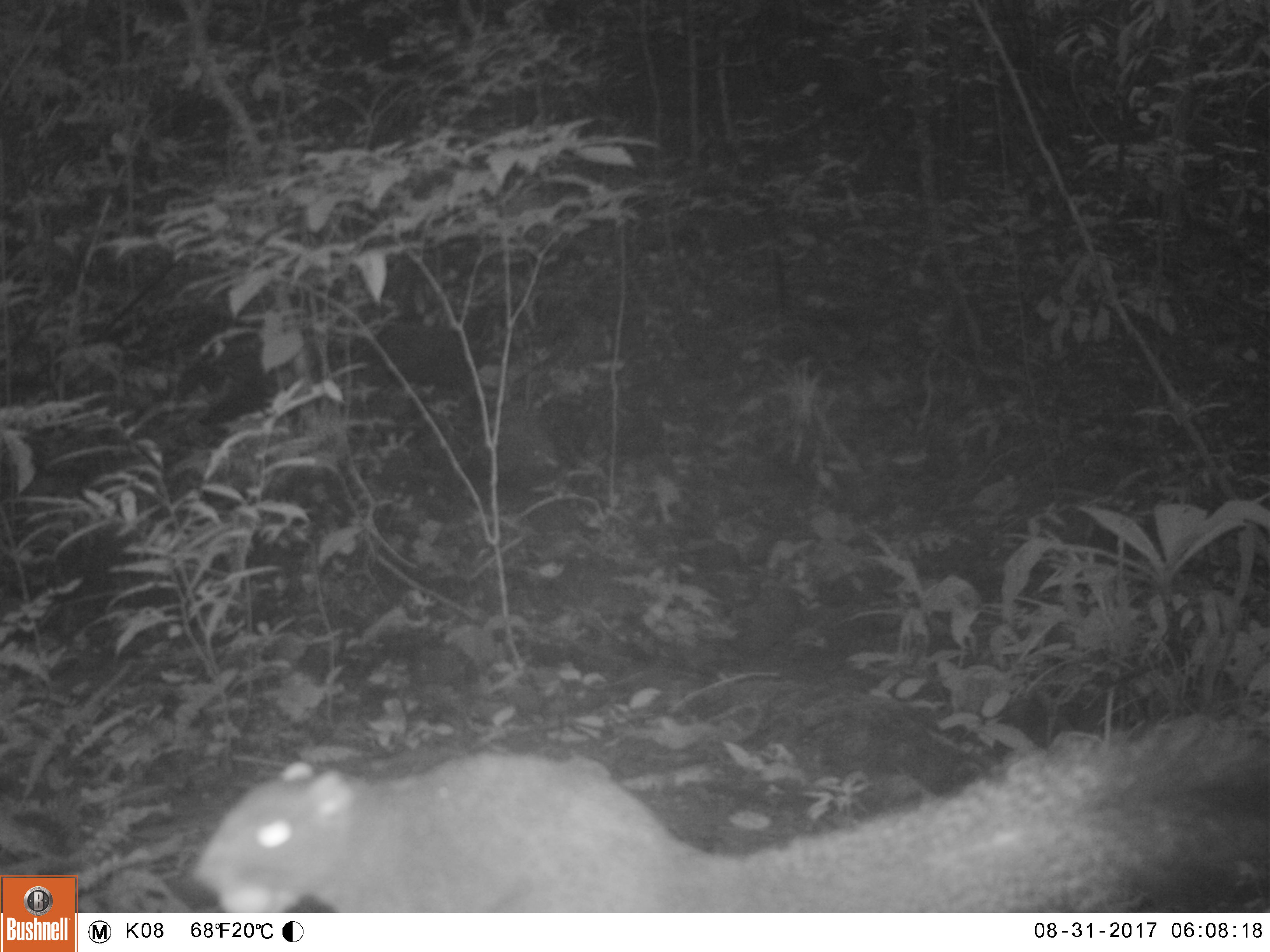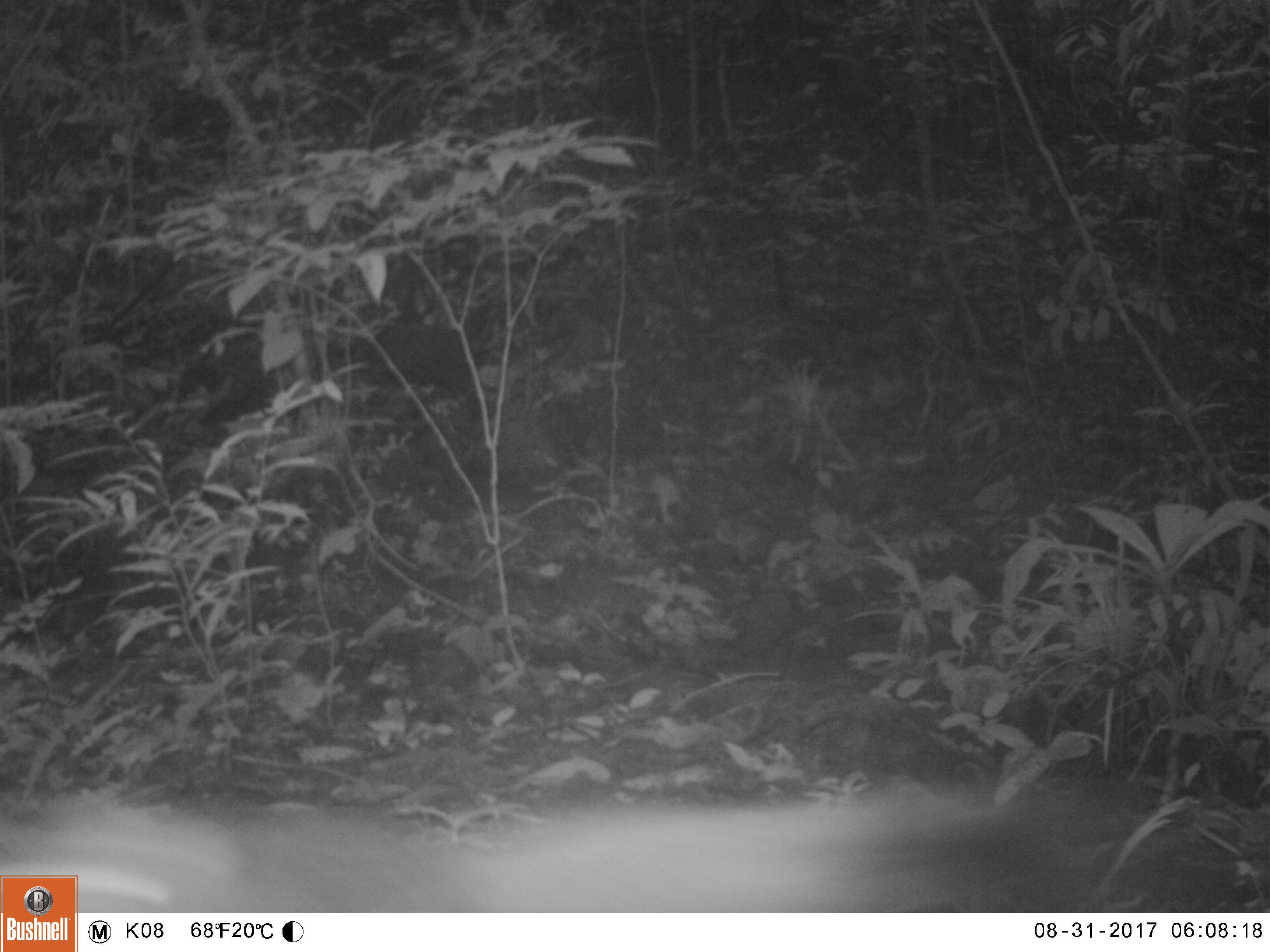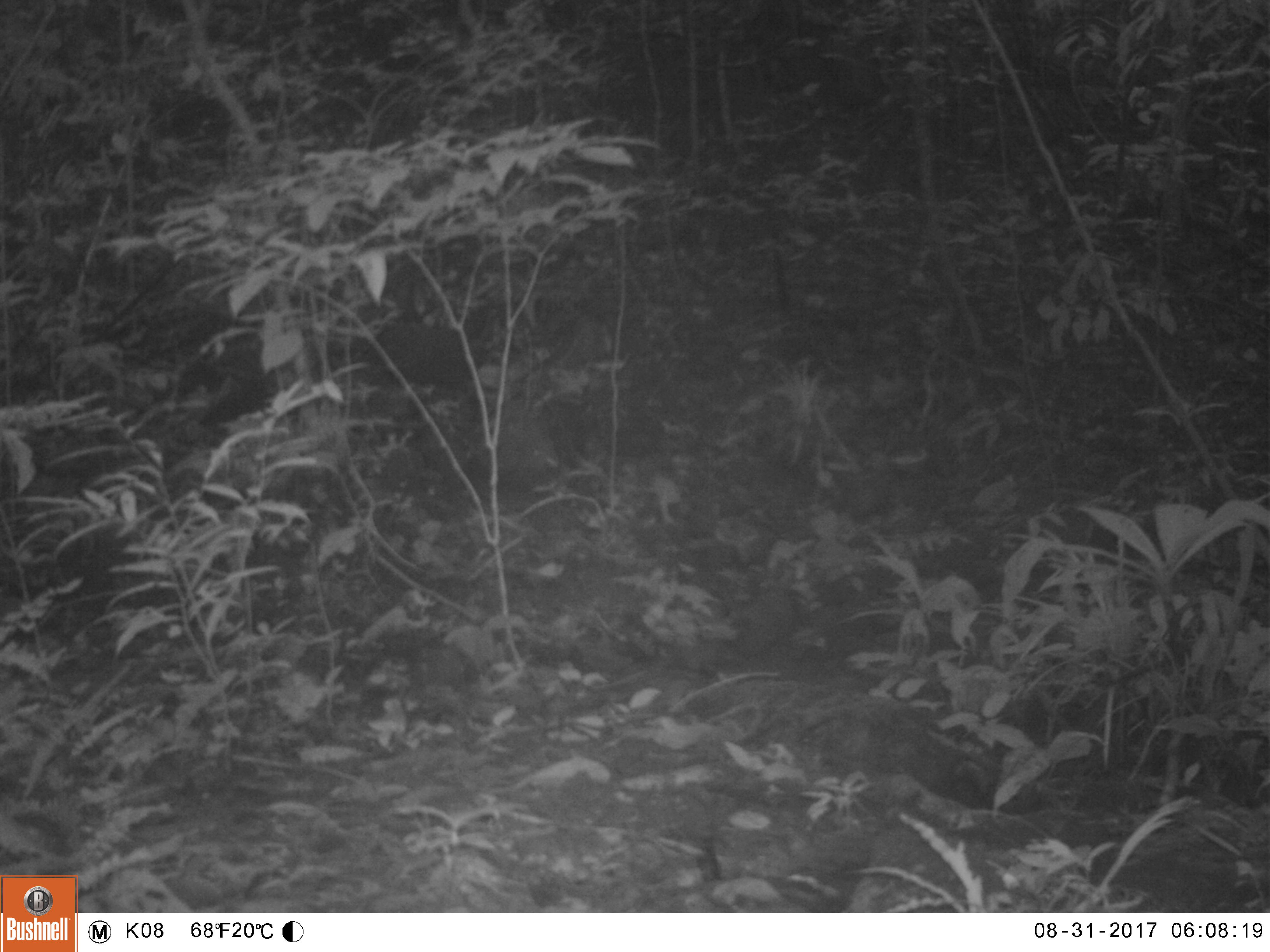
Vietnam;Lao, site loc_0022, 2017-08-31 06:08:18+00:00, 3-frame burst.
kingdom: Animalia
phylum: Chordata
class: Mammalia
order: Rodentia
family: Sciuridae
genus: Callosciurus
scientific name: Callosciurus erythraeus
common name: pallas's squirrel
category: pallass squirrel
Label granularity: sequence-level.